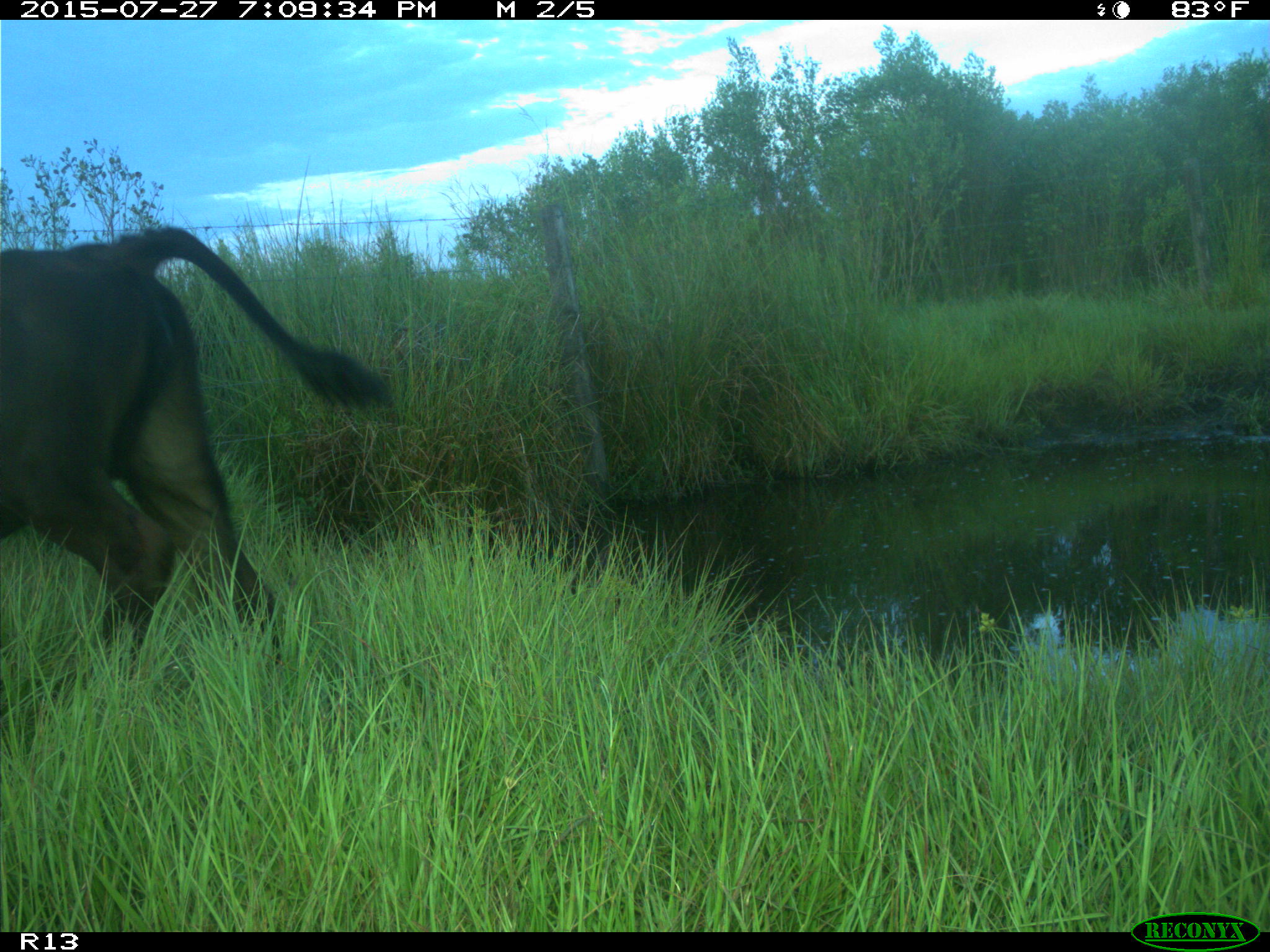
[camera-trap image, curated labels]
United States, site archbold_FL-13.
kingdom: Animalia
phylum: Chordata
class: Mammalia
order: Artiodactyla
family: Bovidae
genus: Bos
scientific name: Bos taurus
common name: domestic cow